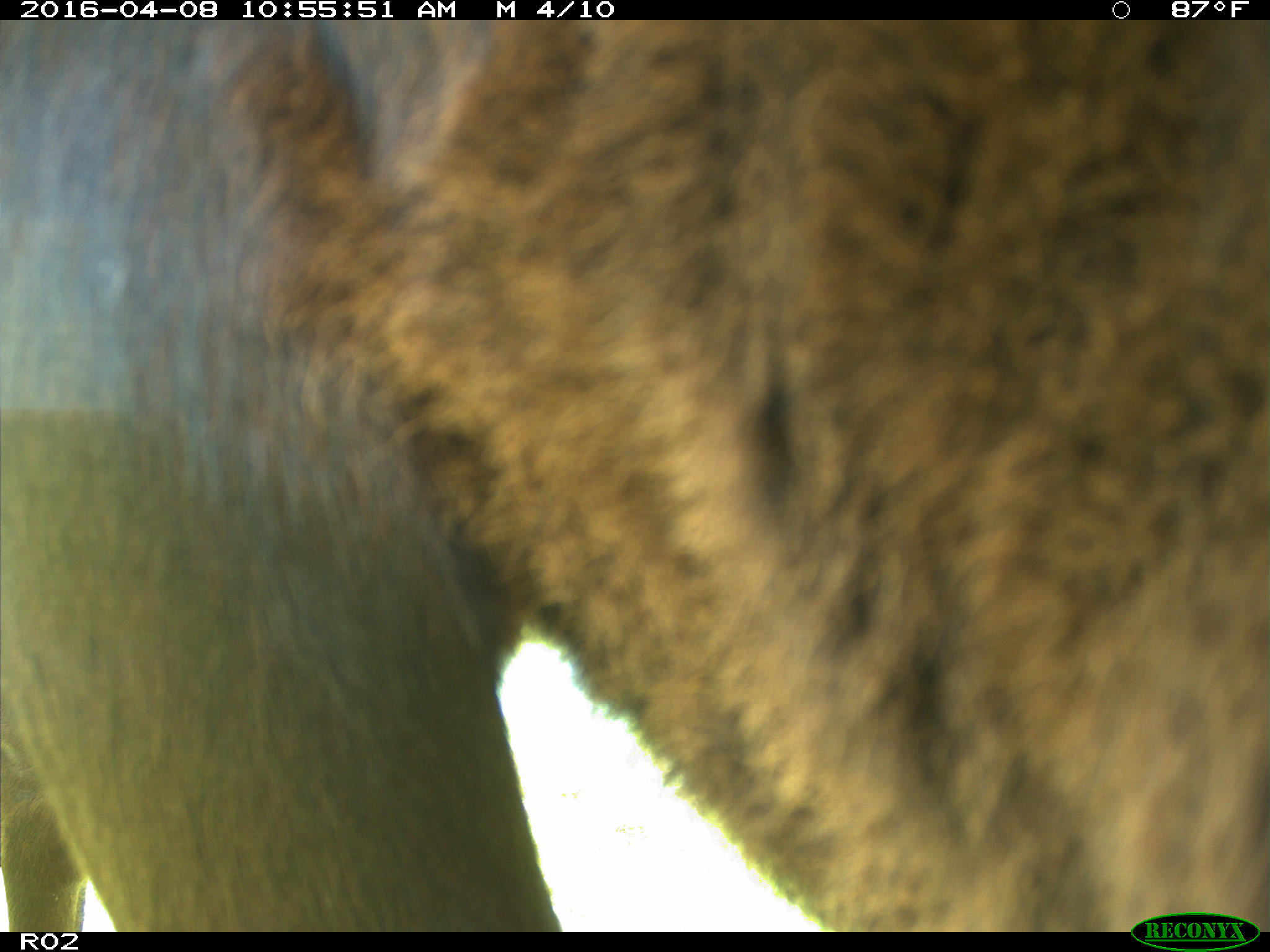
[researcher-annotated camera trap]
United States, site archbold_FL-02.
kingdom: Animalia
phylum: Chordata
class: Mammalia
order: Artiodactyla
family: Bovidae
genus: Bos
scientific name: Bos taurus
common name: domestic cow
Bos taurus (domestic cow).